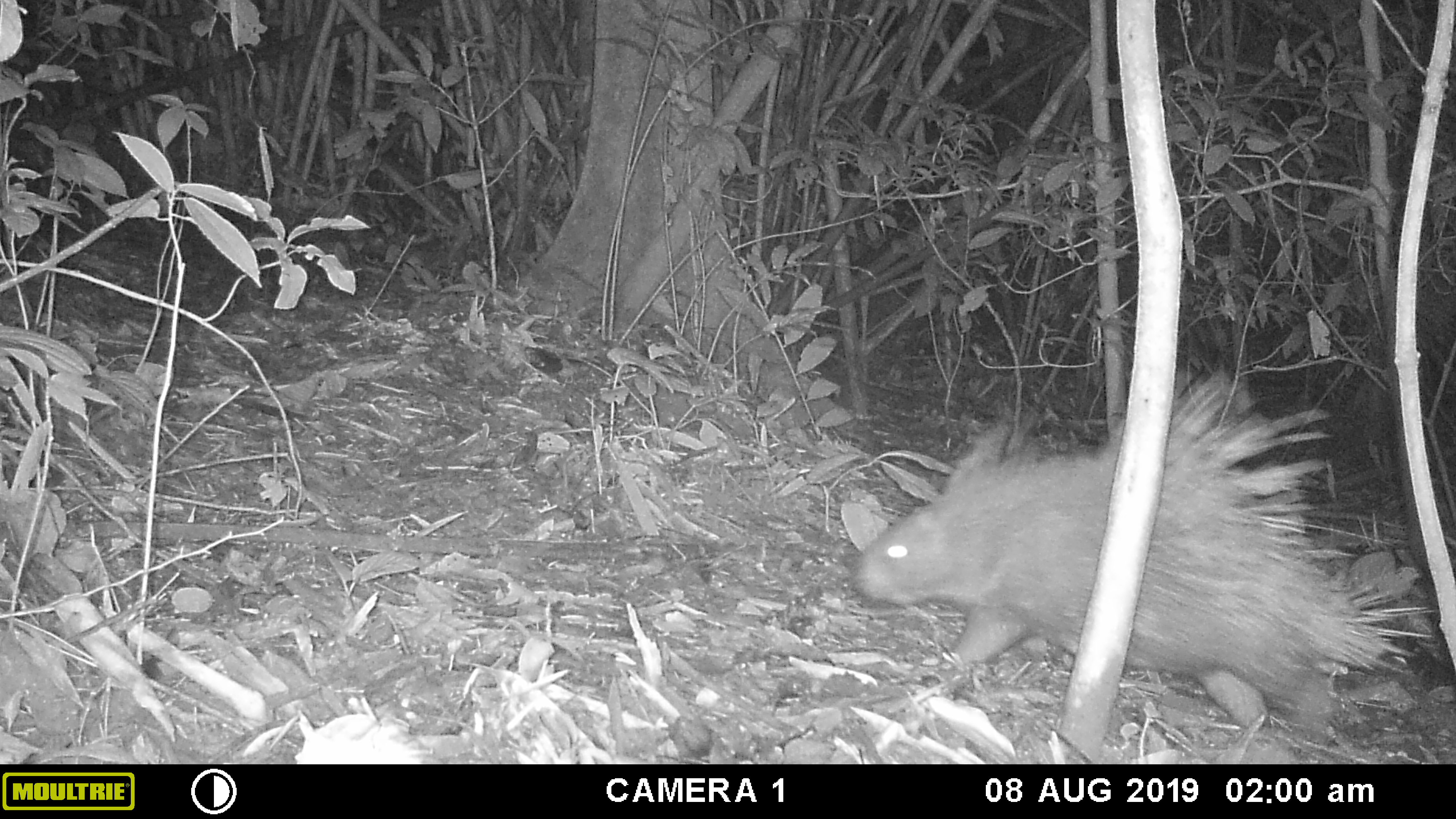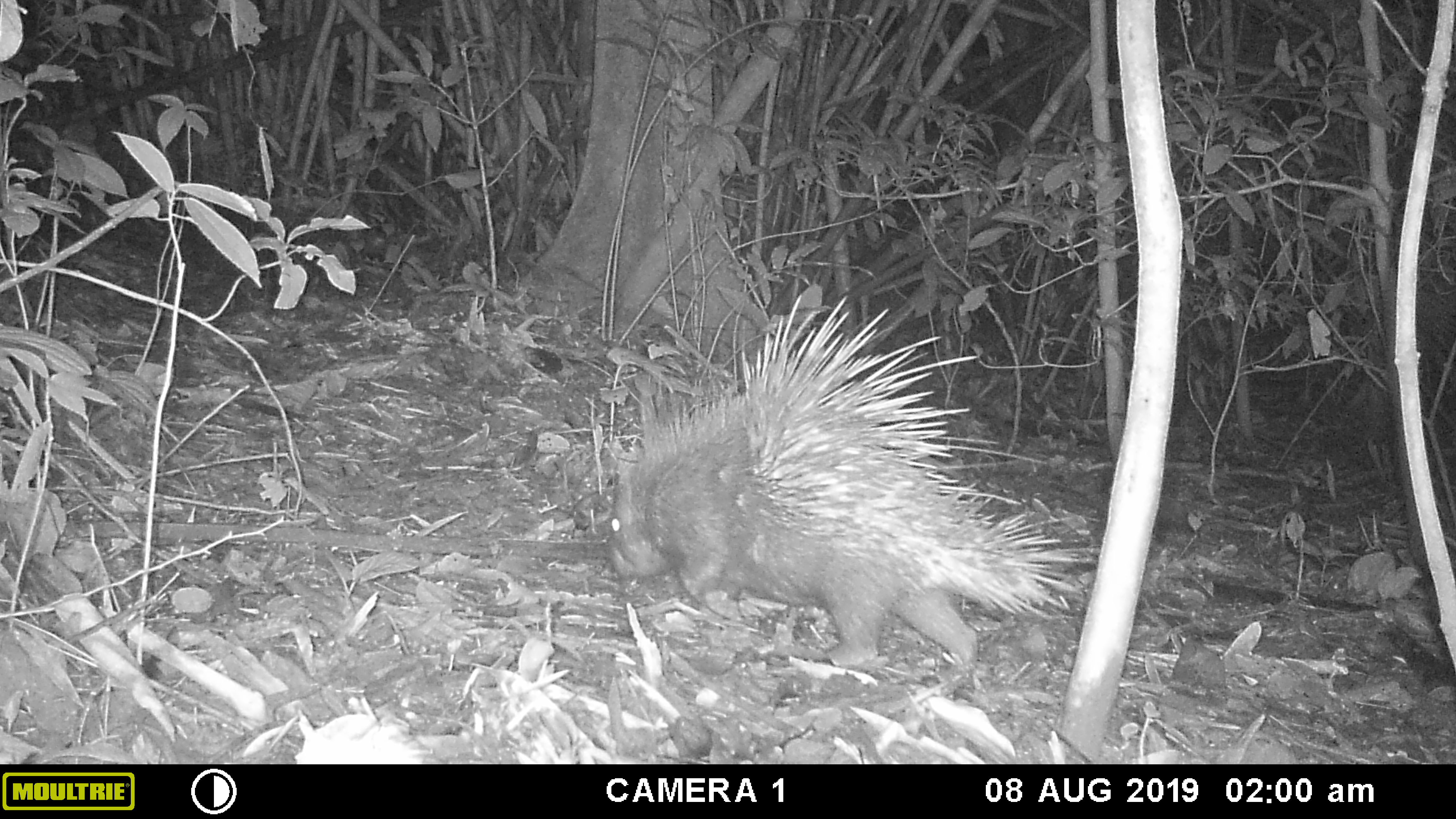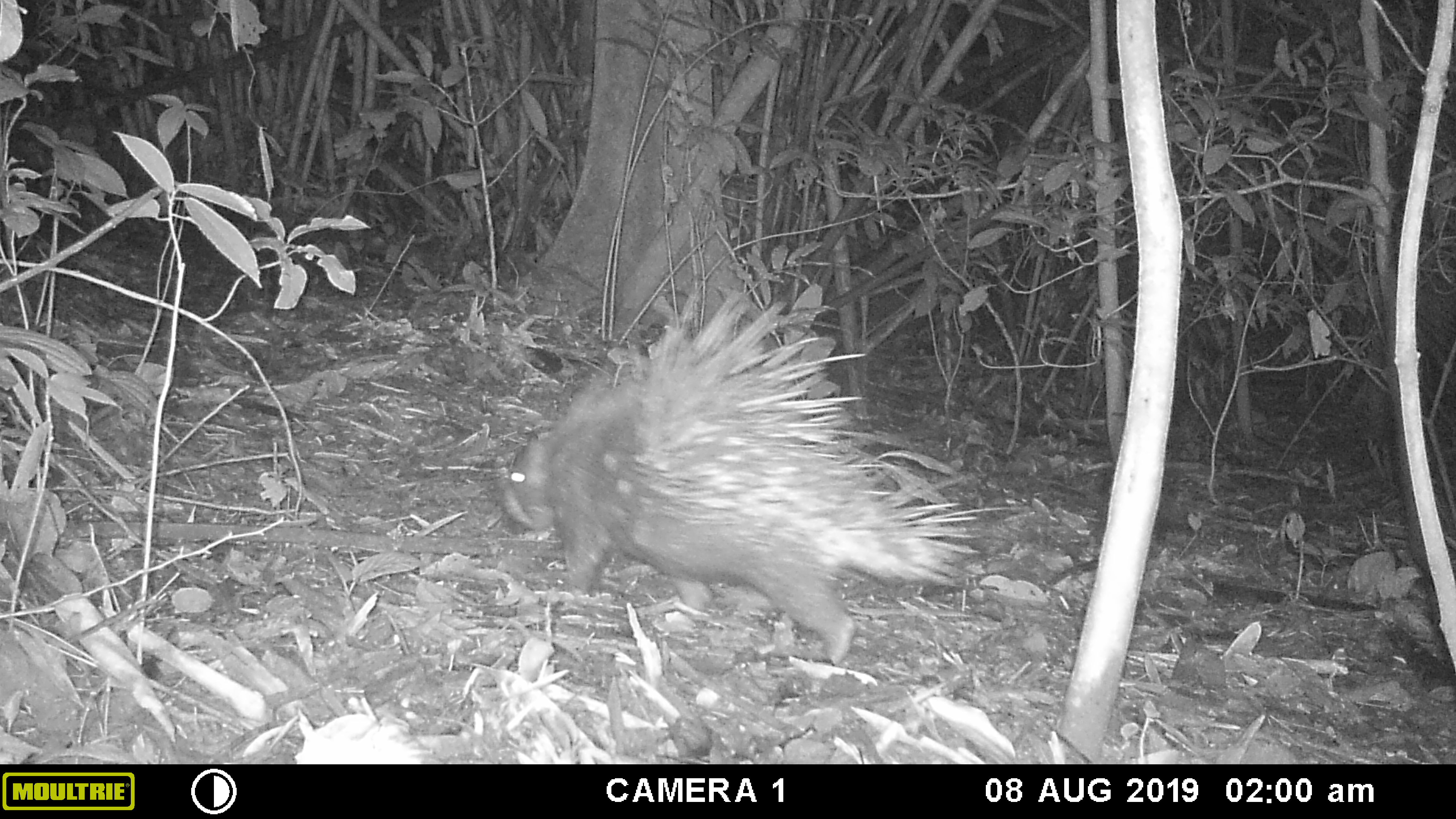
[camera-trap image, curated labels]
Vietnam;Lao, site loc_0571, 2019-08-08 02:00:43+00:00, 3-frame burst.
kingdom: Animalia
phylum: Chordata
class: Mammalia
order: Rodentia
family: Hystricidae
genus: Hystrix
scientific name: Hystrix brachyura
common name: malayan porcupine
Malayan porcupine (Hystrix brachyura). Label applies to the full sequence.